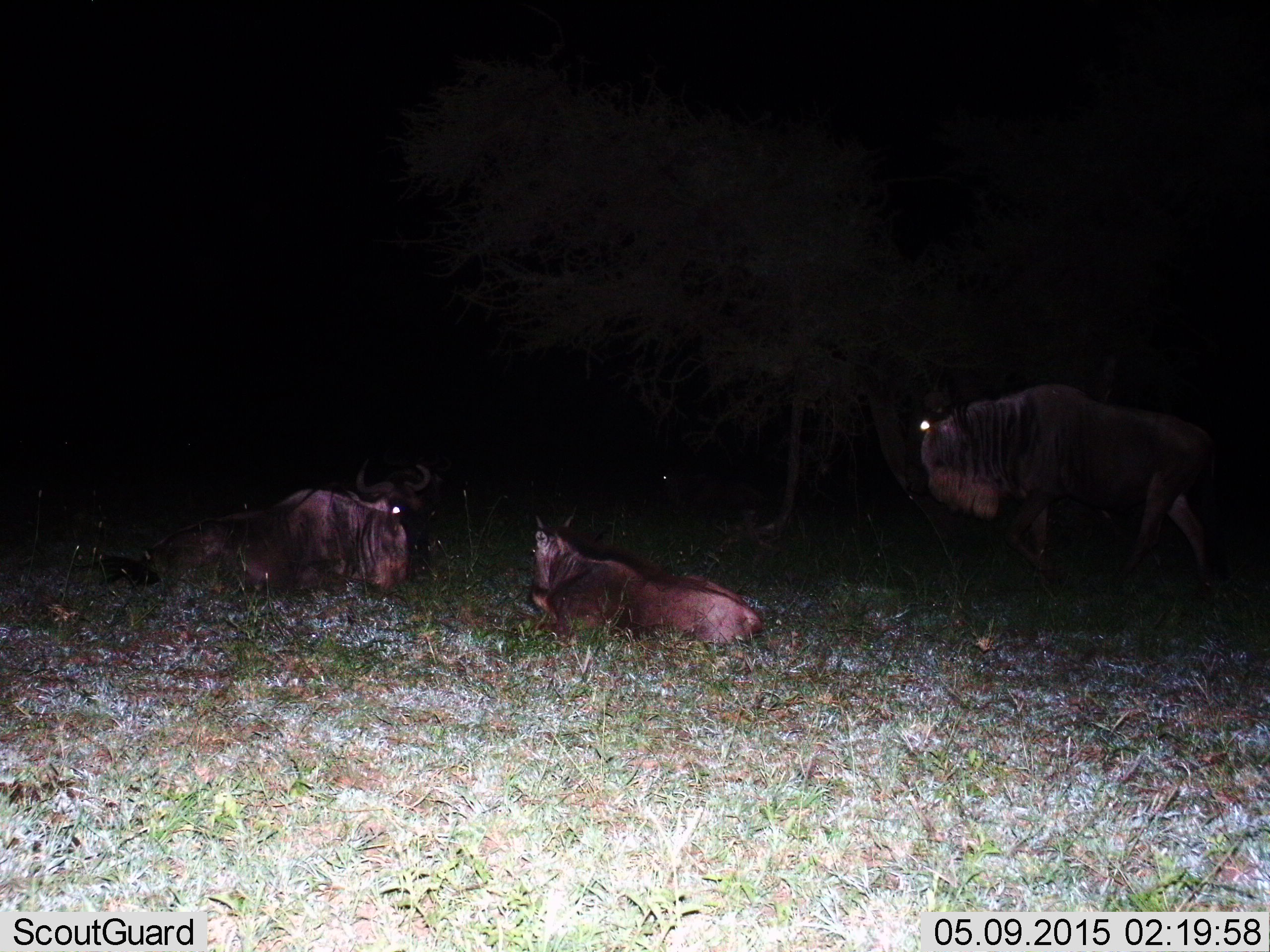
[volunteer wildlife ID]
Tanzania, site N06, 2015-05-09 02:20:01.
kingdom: Animalia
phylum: Chordata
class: Mammalia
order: Artiodactyla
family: Bovidae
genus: Connochaetes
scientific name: Connochaetes taurinus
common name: blue wildebeest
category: wildebeest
Wildebeest (blue wildebeest) (Connochaetes taurinus), count 3. Behavior (volunteer vote fractions): standing 40%, resting 100%, moving 30%, interacting 0%. Young present (vote fraction): 30%. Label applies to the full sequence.